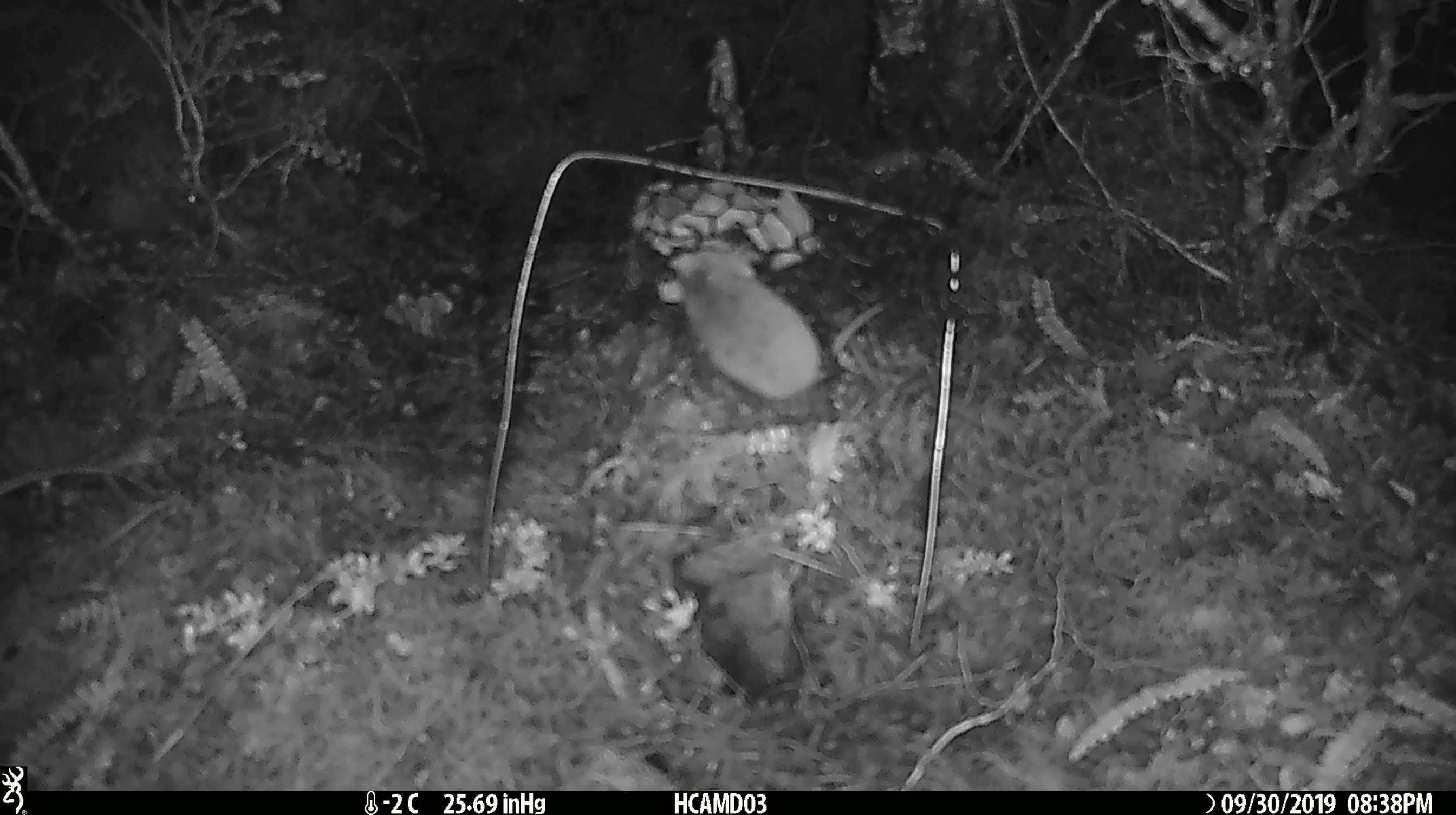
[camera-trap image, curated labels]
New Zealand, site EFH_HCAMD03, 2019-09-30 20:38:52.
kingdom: Animalia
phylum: Chordata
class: Mammalia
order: Rodentia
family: Muridae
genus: Mus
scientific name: Mus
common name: mouse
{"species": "mouse (Mus)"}